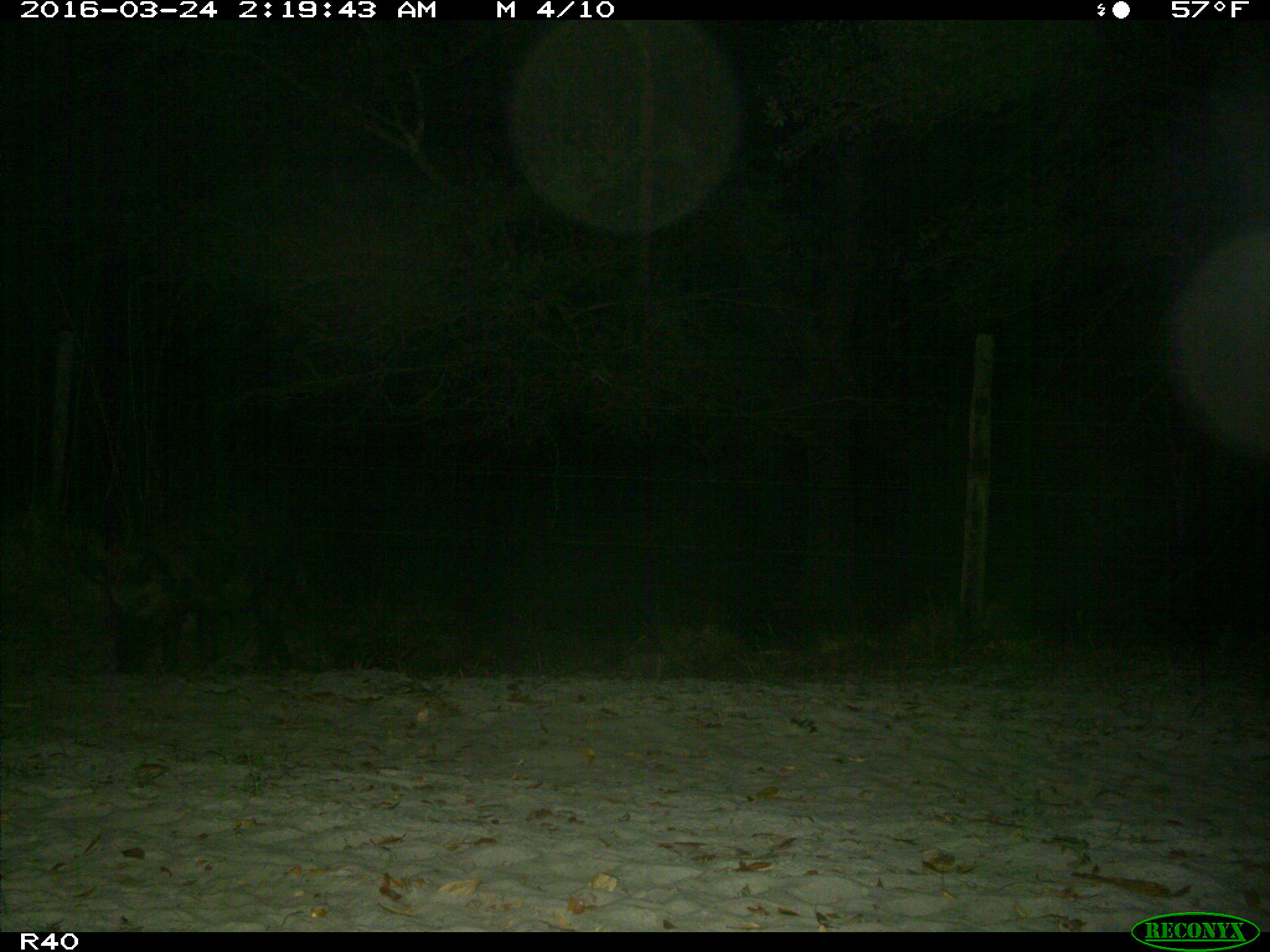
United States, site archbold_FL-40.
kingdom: Animalia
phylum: Chordata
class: Mammalia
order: Artiodactyla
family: Suidae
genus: Sus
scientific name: Sus scrofa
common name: wild boar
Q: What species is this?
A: Sus scrofa (wild boar).